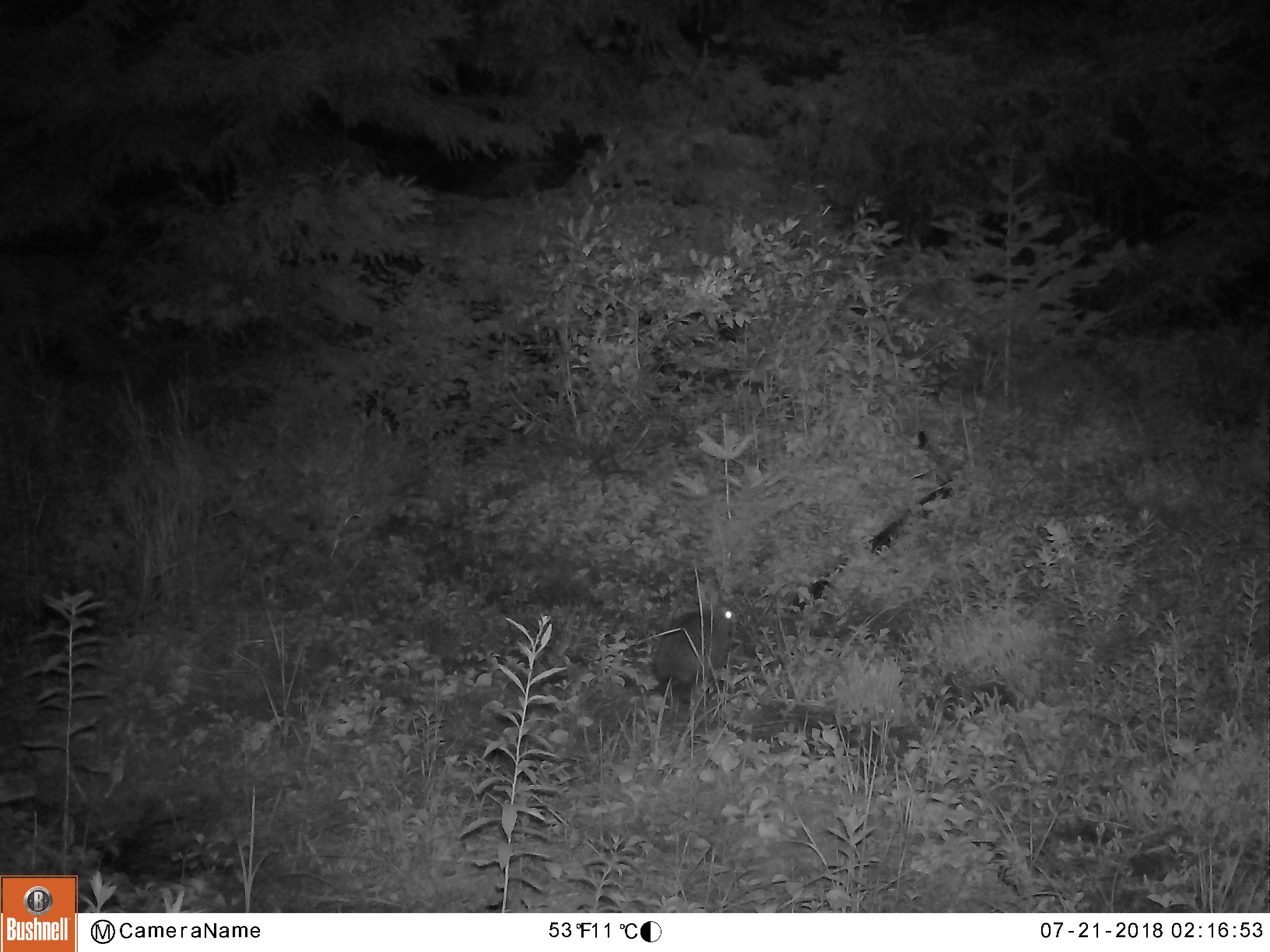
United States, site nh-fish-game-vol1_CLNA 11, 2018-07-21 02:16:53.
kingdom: Animalia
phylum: Chordata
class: Mammalia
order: Lagomorpha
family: Leporidae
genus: Lepus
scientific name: Lepus americanus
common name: snowshoe hare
Snowshoe hare (Lepus americanus).